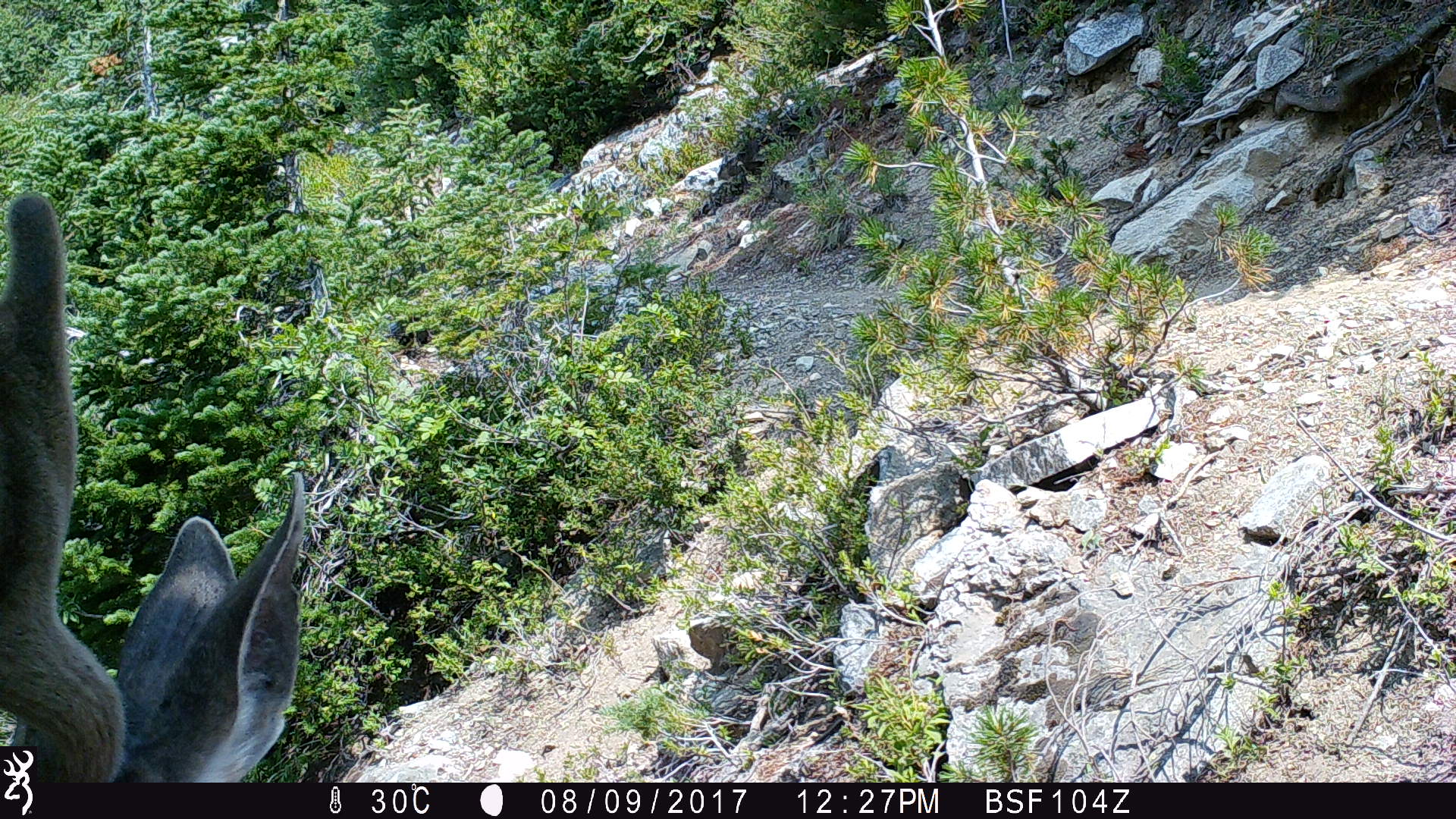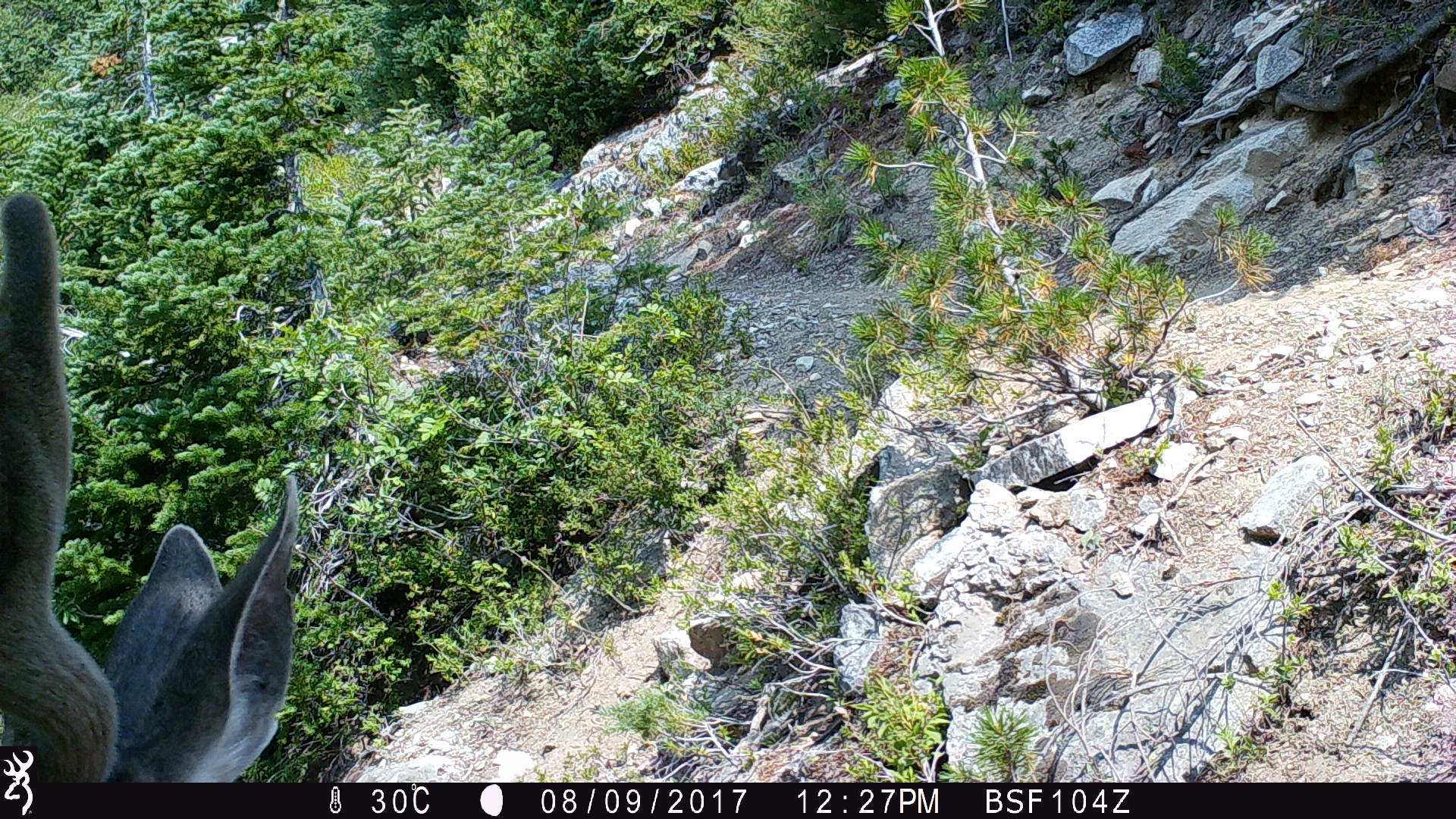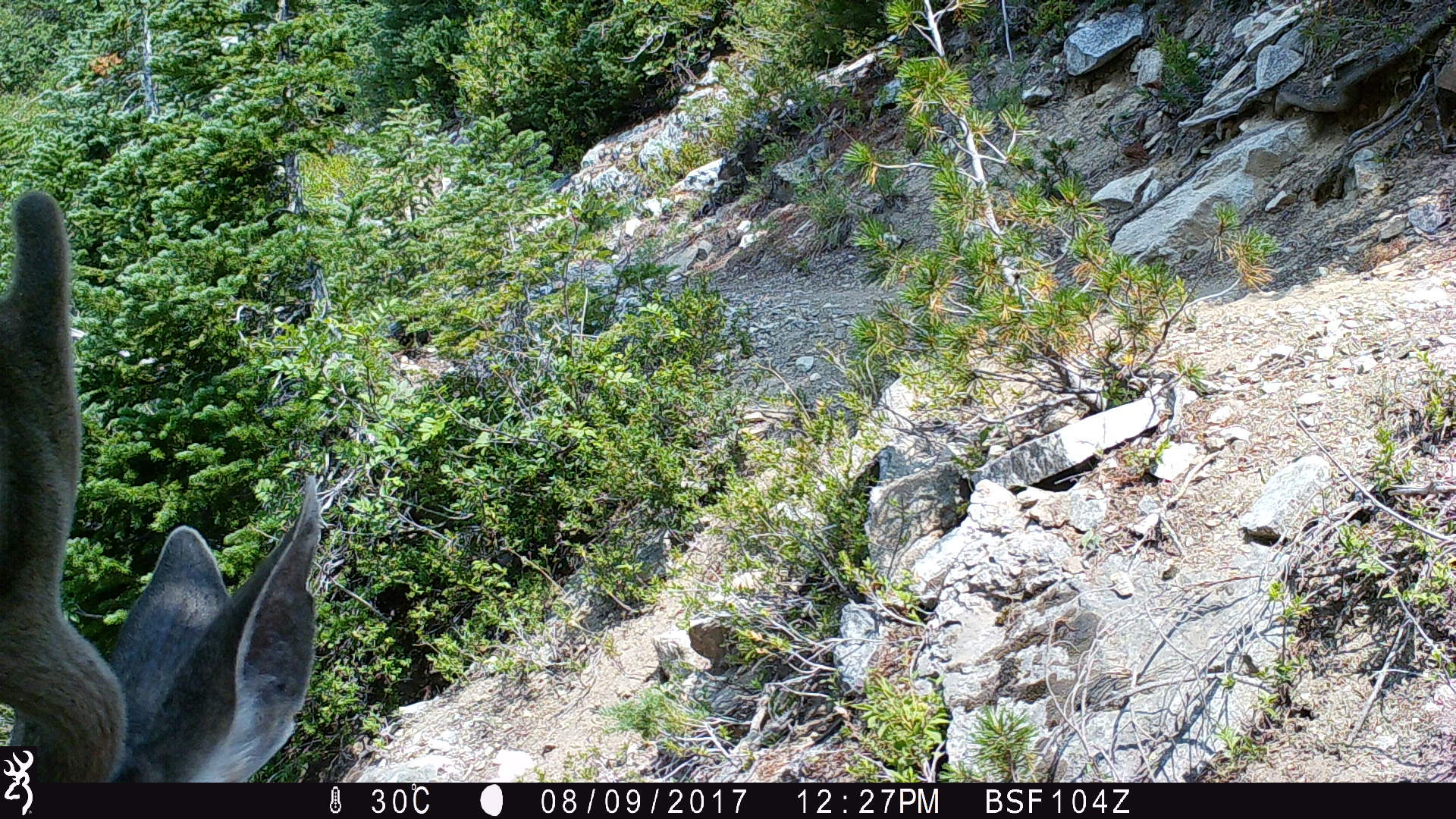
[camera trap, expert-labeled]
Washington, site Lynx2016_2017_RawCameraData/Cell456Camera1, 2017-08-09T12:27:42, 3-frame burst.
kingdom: Animalia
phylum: Chordata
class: Mammalia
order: Artiodactyla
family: Cervidae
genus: Odocoileus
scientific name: Odocoileus hemionus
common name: mule deer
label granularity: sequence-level